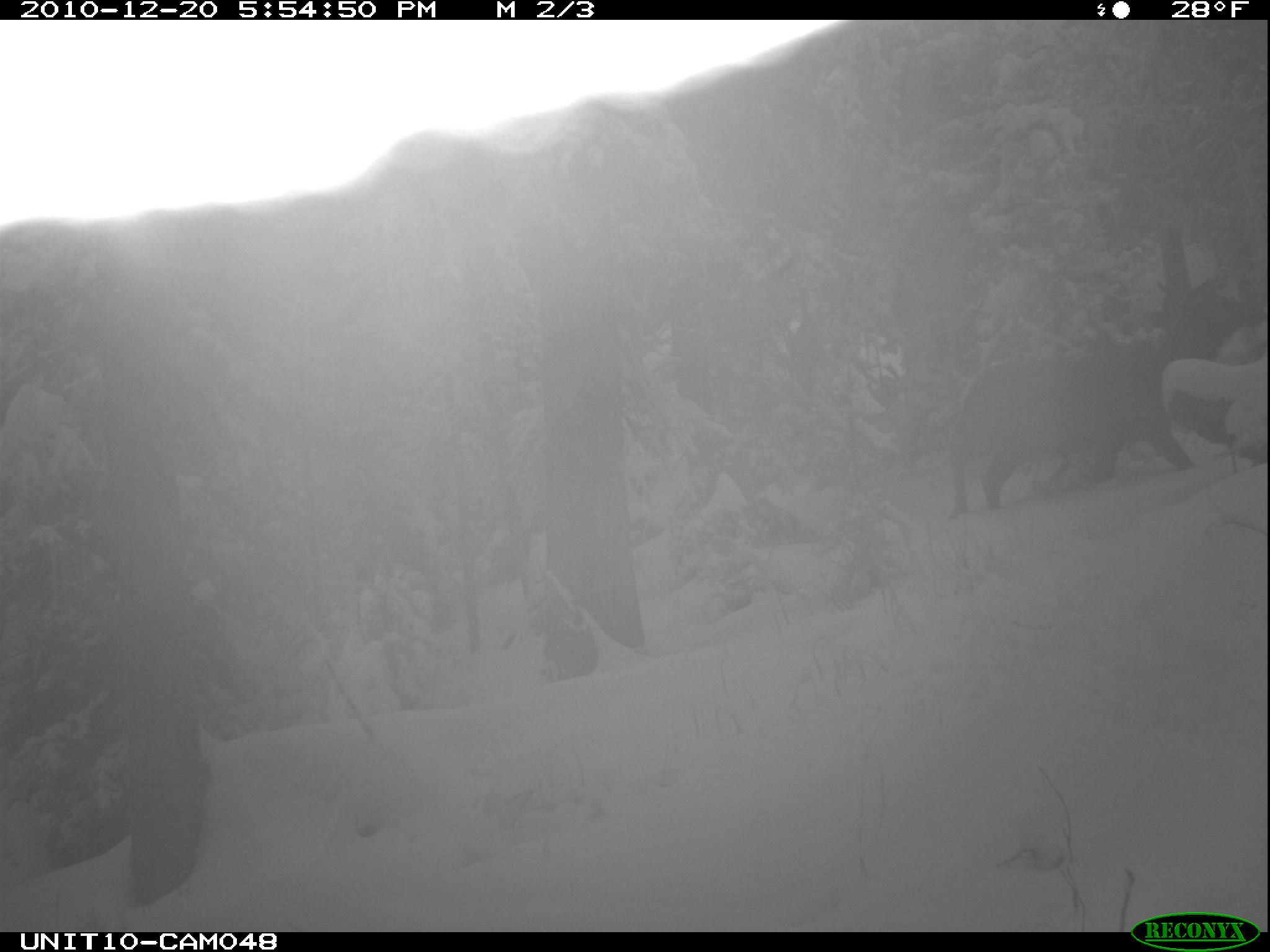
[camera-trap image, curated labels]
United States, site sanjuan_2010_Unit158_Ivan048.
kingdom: Animalia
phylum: Chordata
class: Mammalia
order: Artiodactyla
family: Cervidae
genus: Cervus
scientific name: Cervus elaphus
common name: red deer